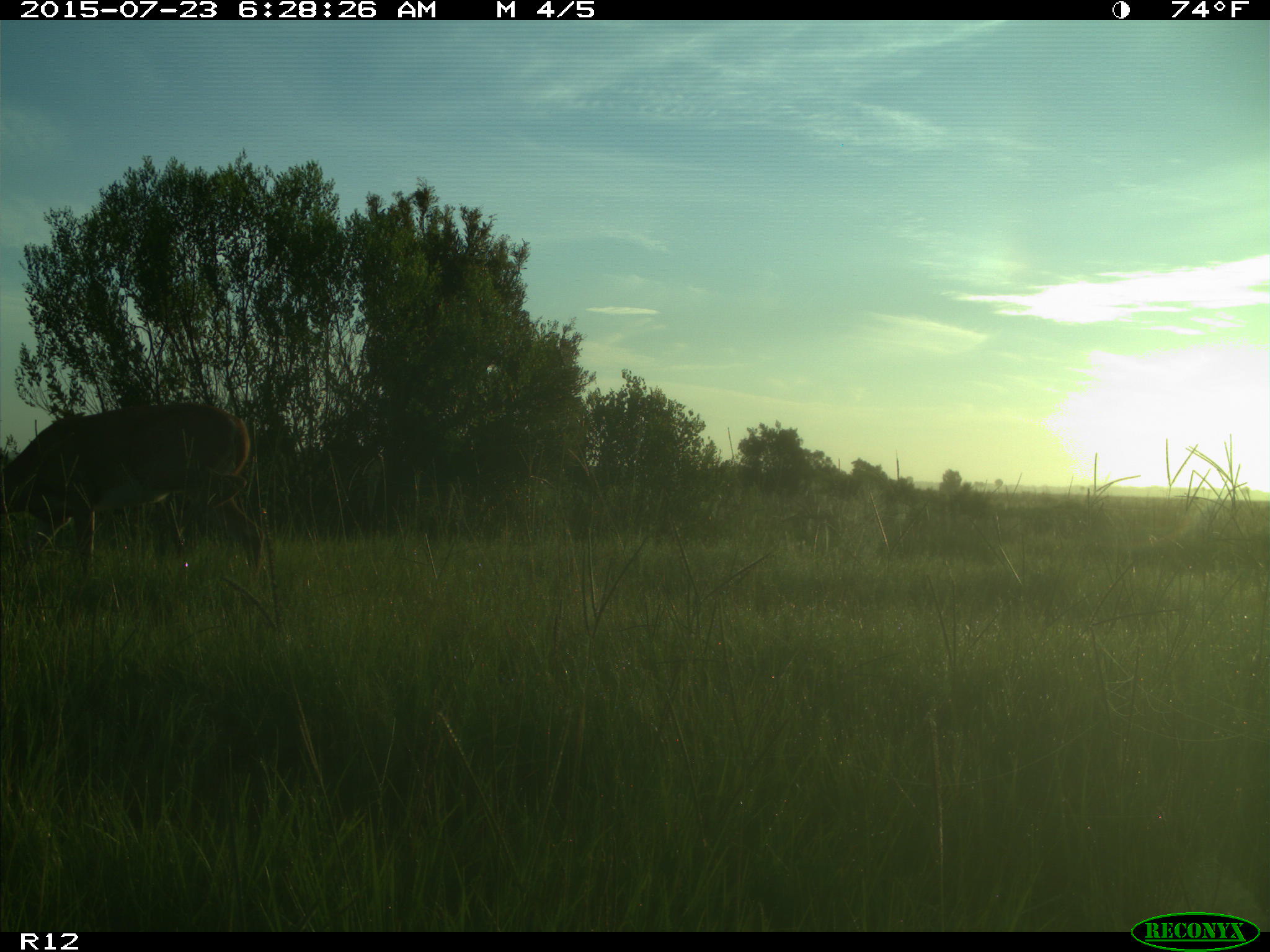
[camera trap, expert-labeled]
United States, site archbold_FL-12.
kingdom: Animalia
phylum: Chordata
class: Mammalia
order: Artiodactyla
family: Cervidae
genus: Odocoileus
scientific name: Odocoileus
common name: deer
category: unidentified deer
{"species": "unidentified deer (deer) (Odocoileus)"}